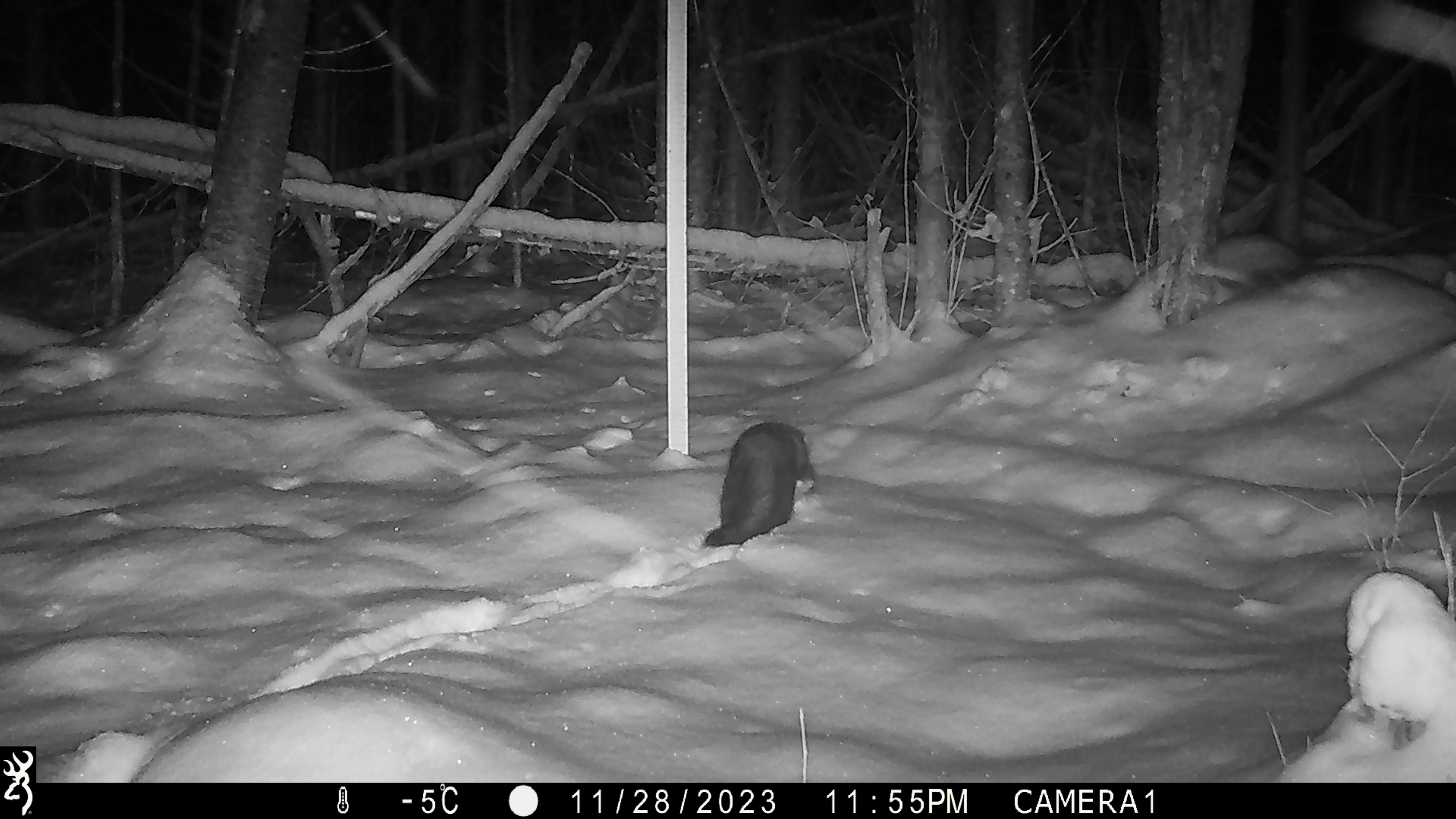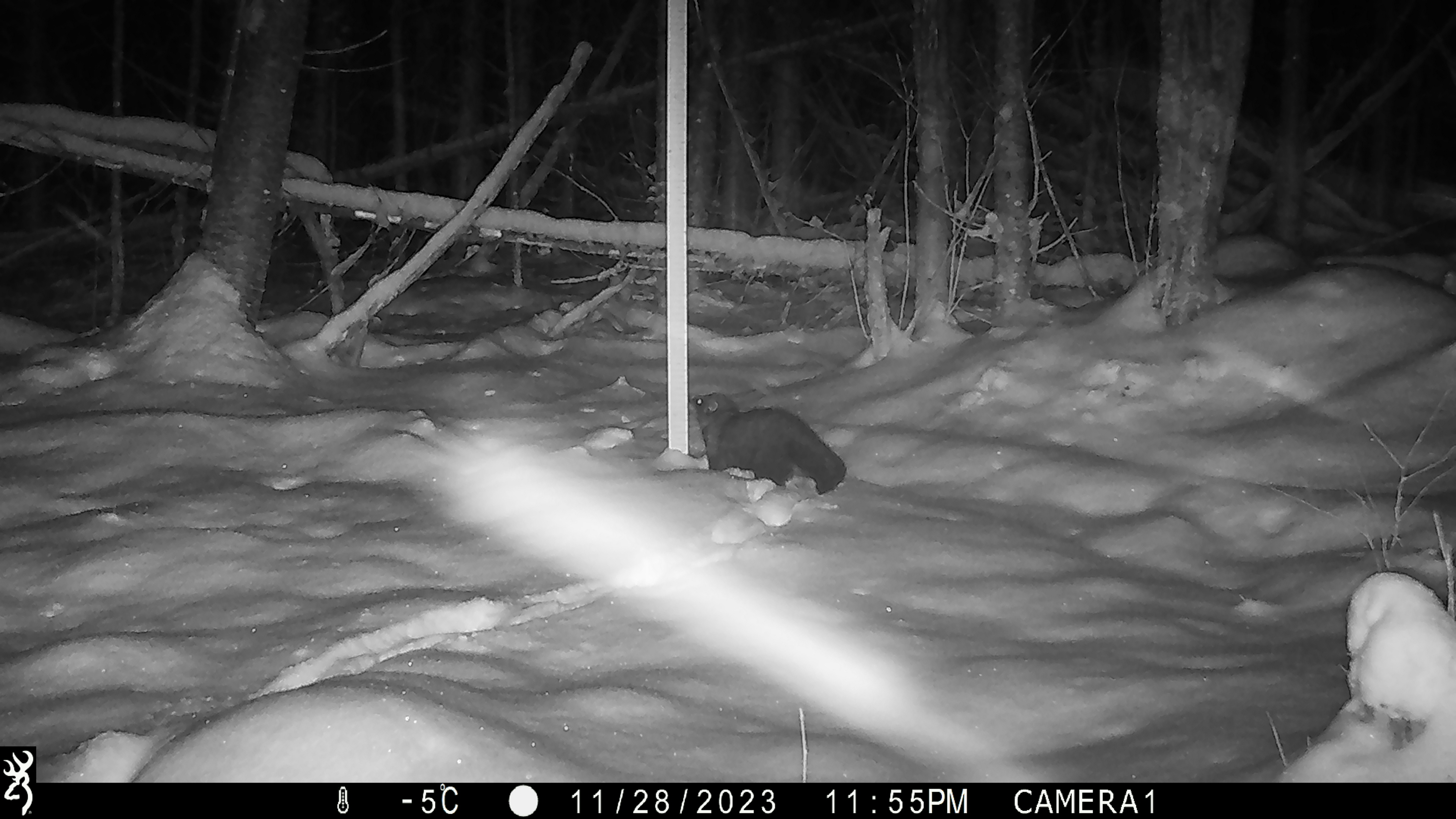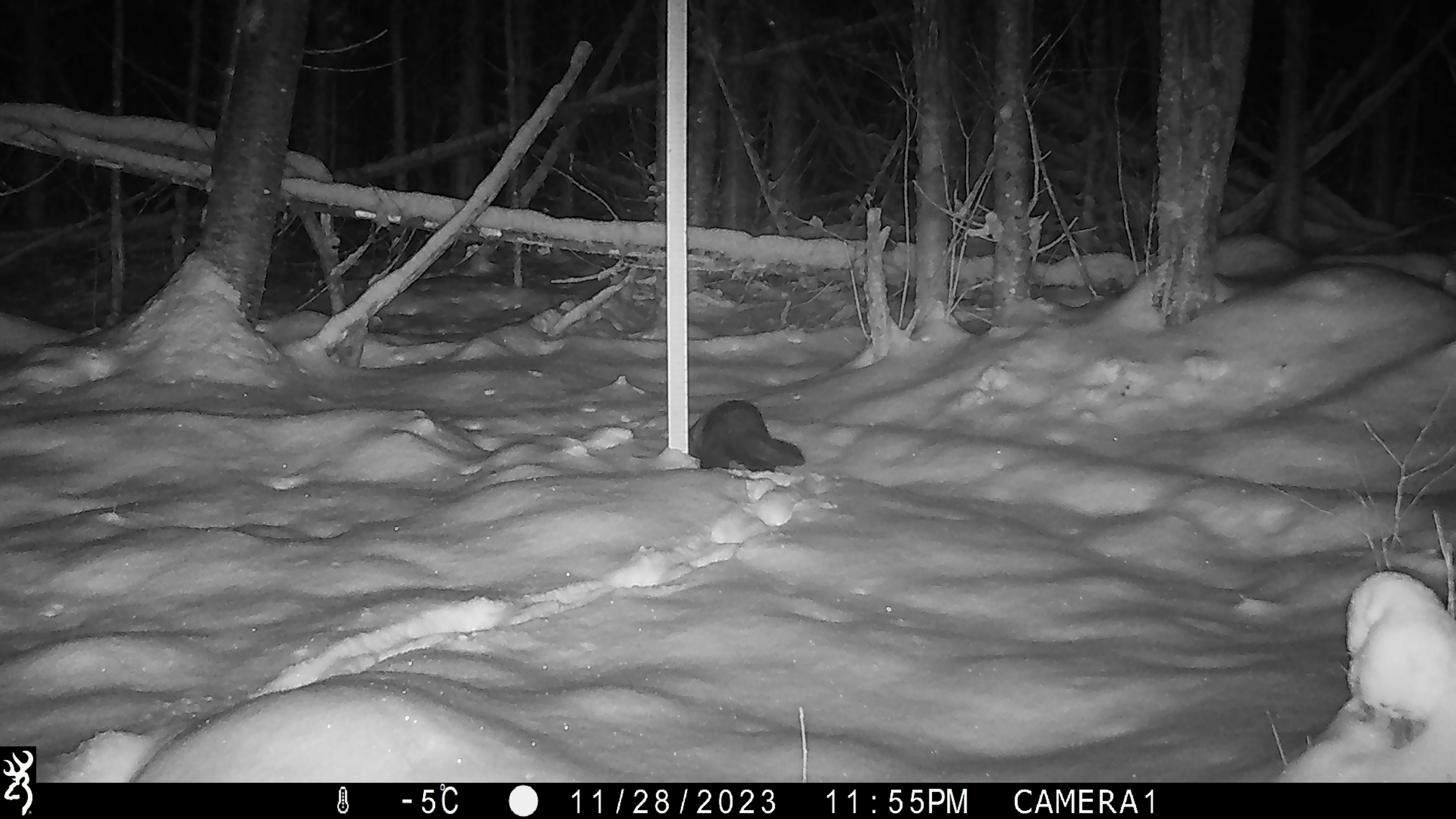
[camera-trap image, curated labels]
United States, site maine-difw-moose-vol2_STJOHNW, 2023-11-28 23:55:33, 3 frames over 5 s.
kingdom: Animalia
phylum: Chordata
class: Mammalia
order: Carnivora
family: Mustelidae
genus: Pekania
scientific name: Pekania pennanti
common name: fisher